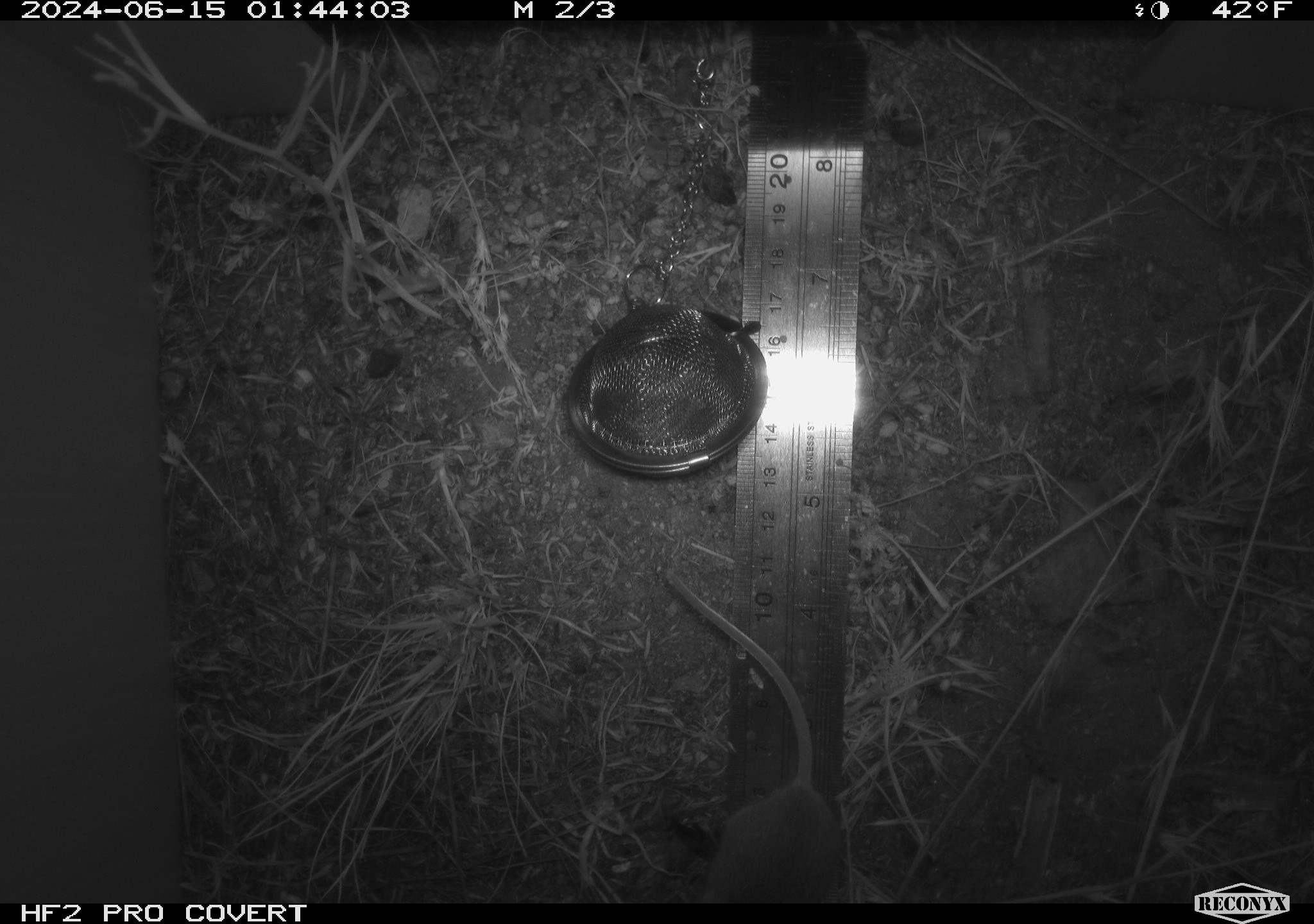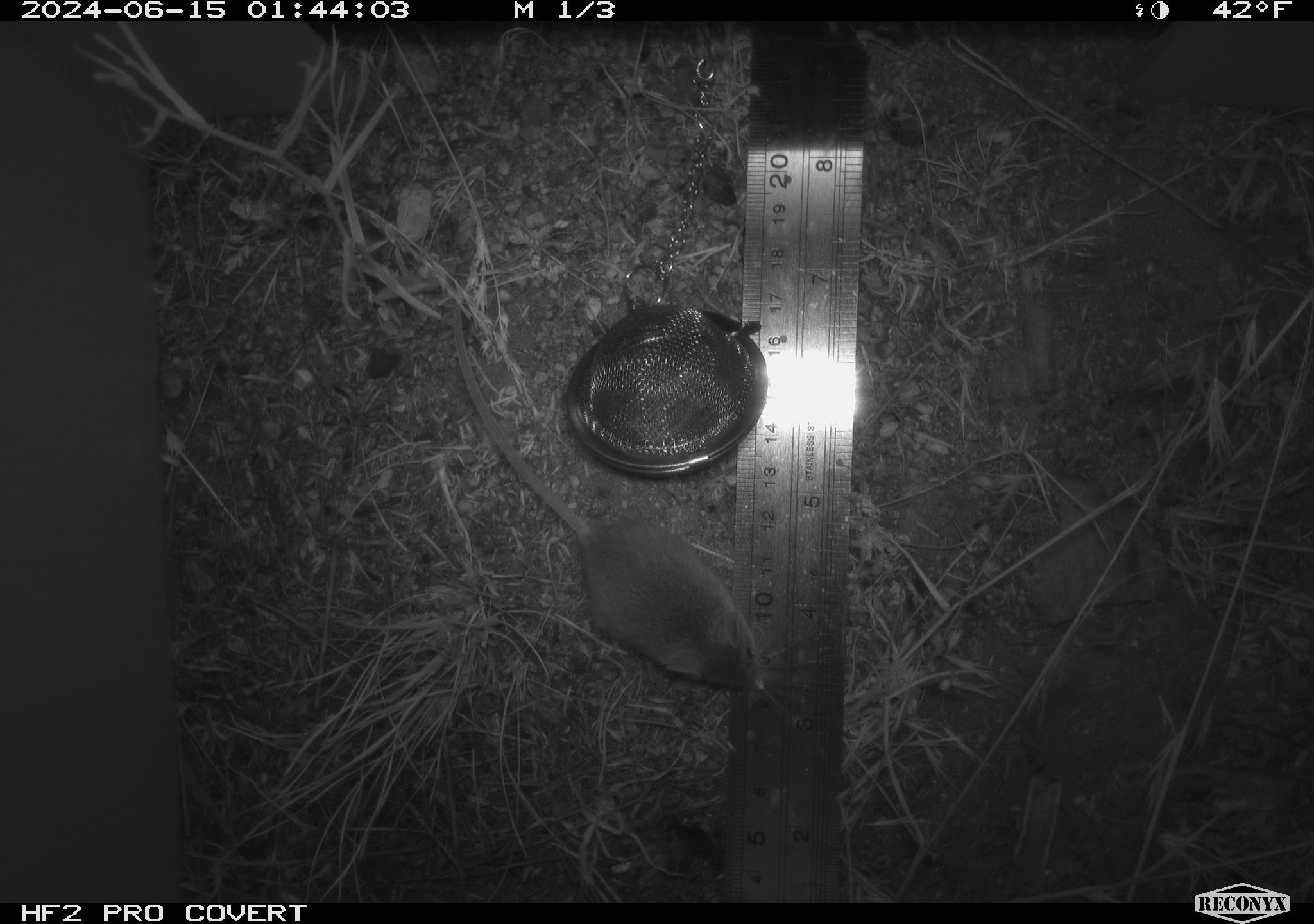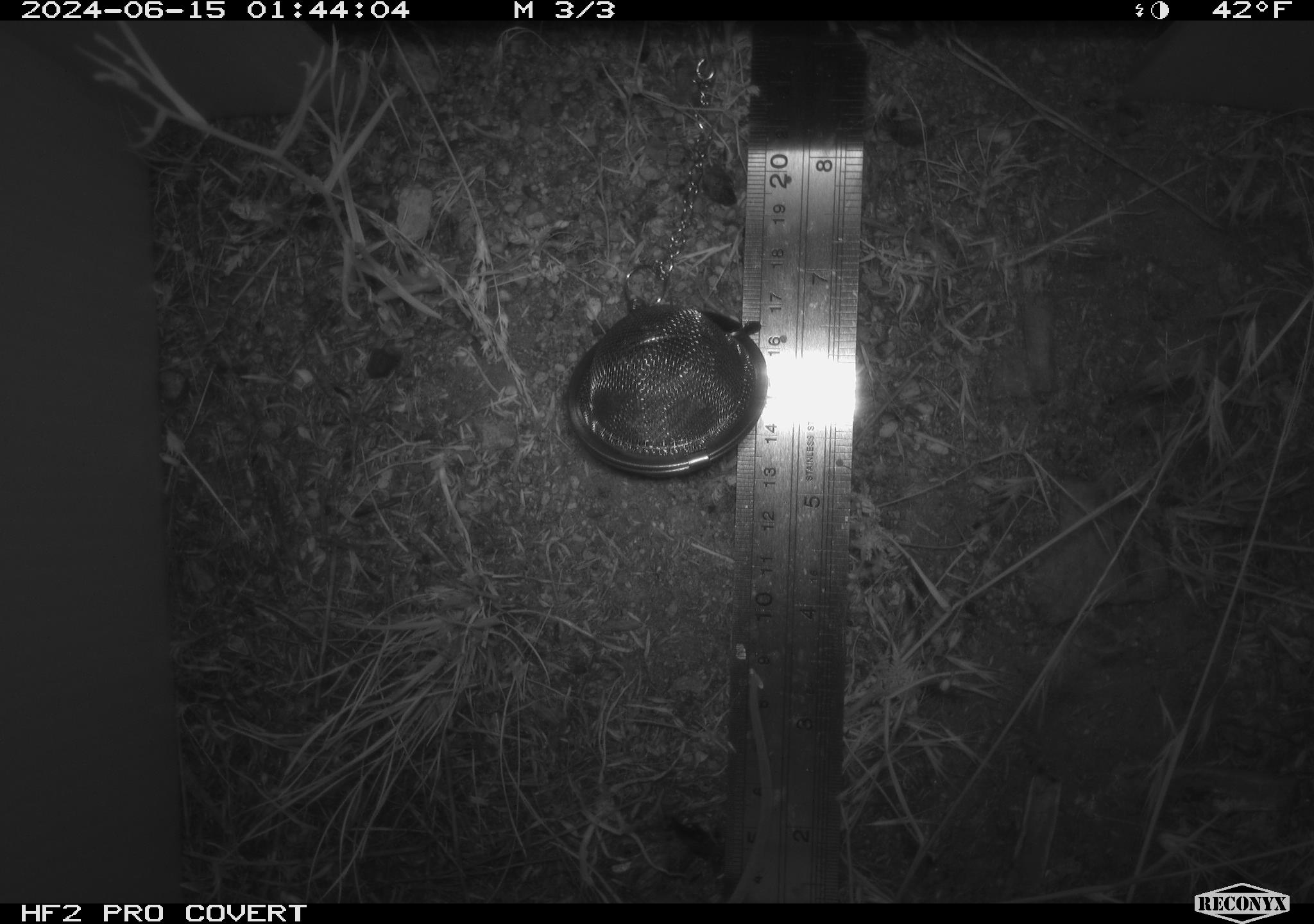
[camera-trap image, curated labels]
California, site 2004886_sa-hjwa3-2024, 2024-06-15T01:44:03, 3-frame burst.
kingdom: Animalia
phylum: Chordata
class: Mammalia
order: Rodentia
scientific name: Rodentia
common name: rodent